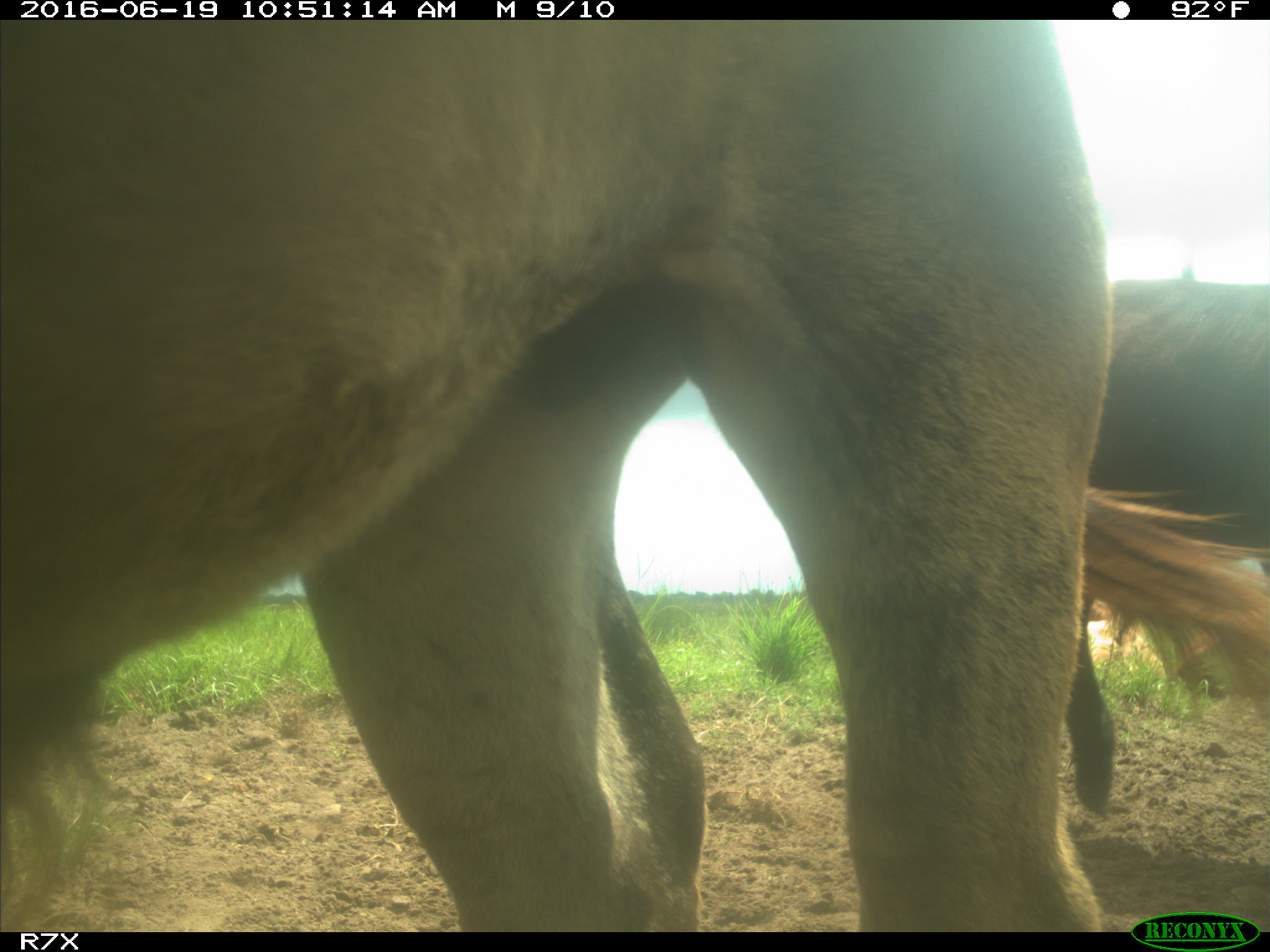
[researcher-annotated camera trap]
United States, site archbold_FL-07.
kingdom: Animalia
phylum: Chordata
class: Mammalia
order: Artiodactyla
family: Bovidae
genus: Bos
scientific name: Bos taurus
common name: domestic cow